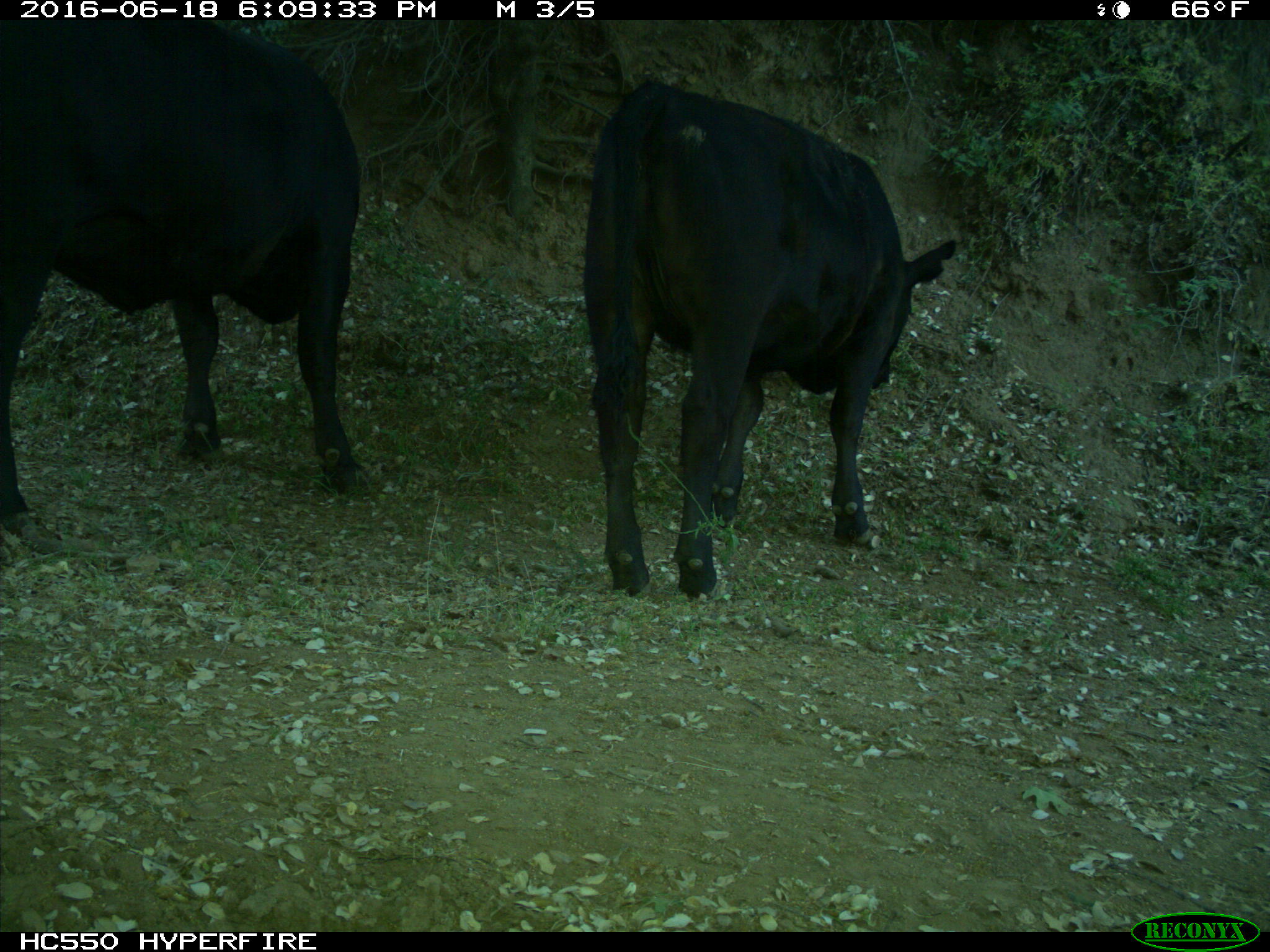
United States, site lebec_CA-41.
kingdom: Animalia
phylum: Chordata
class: Mammalia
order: Artiodactyla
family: Bovidae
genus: Bos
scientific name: Bos taurus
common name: domestic cow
Bos taurus (domestic cow).